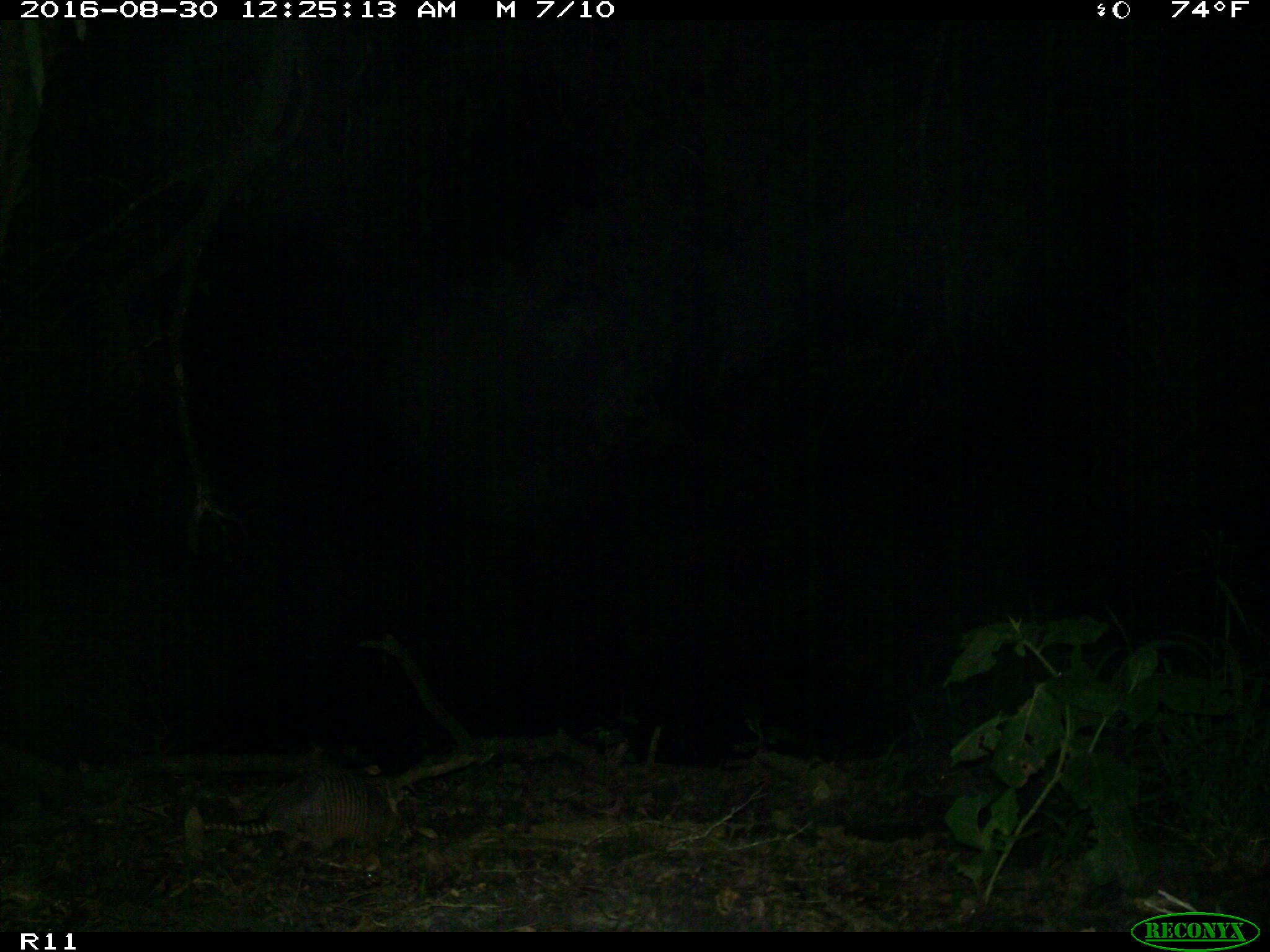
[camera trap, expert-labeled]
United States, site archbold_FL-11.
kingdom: Animalia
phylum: Chordata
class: Mammalia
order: Cingulata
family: Dasypodidae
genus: Dasypus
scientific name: Dasypus novemcinctus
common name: nine-banded armadillo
Dasypus novemcinctus (nine-banded armadillo).